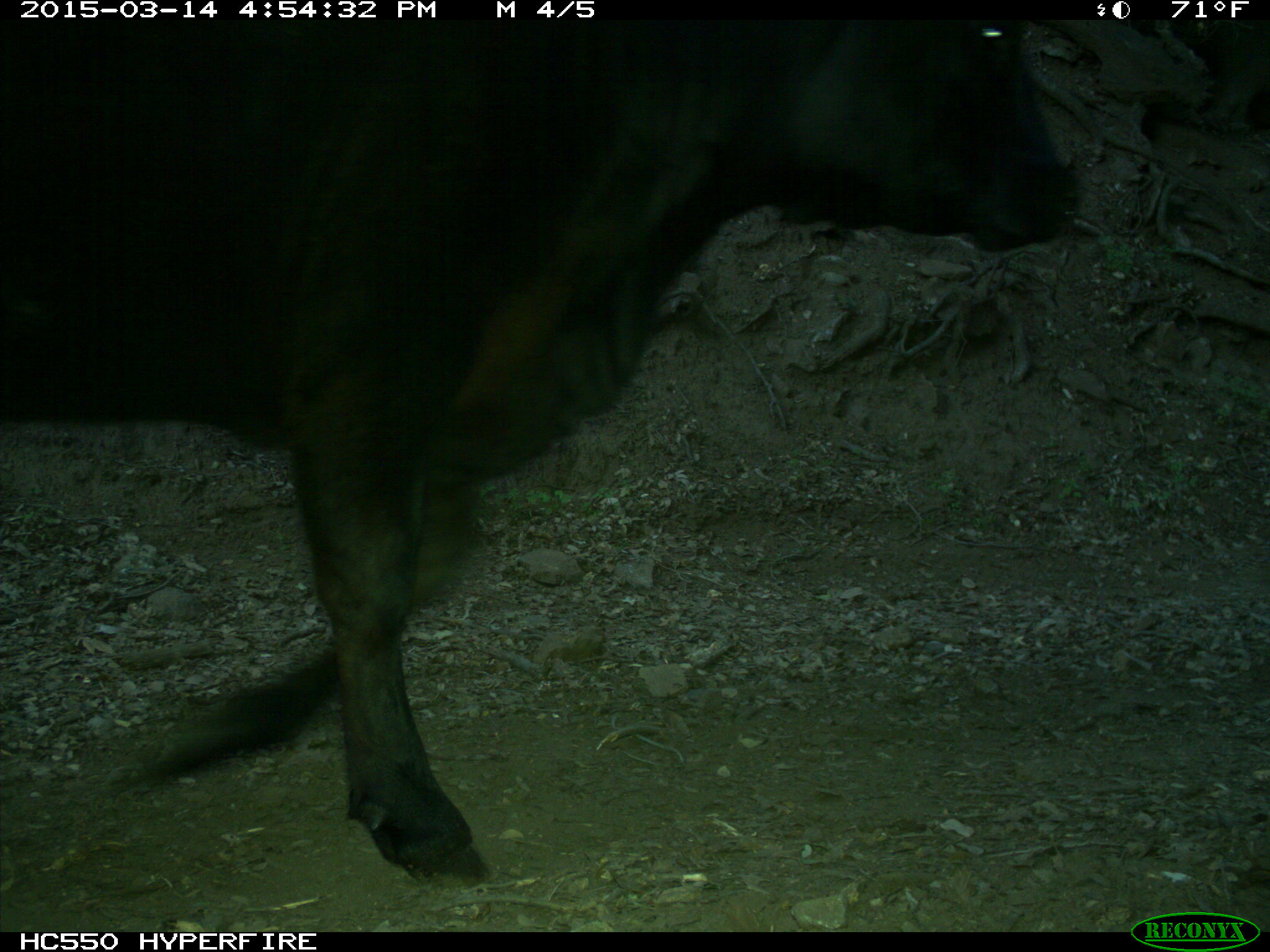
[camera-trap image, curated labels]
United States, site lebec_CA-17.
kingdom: Animalia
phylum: Chordata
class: Mammalia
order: Artiodactyla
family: Bovidae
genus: Bos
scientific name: Bos taurus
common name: domestic cow